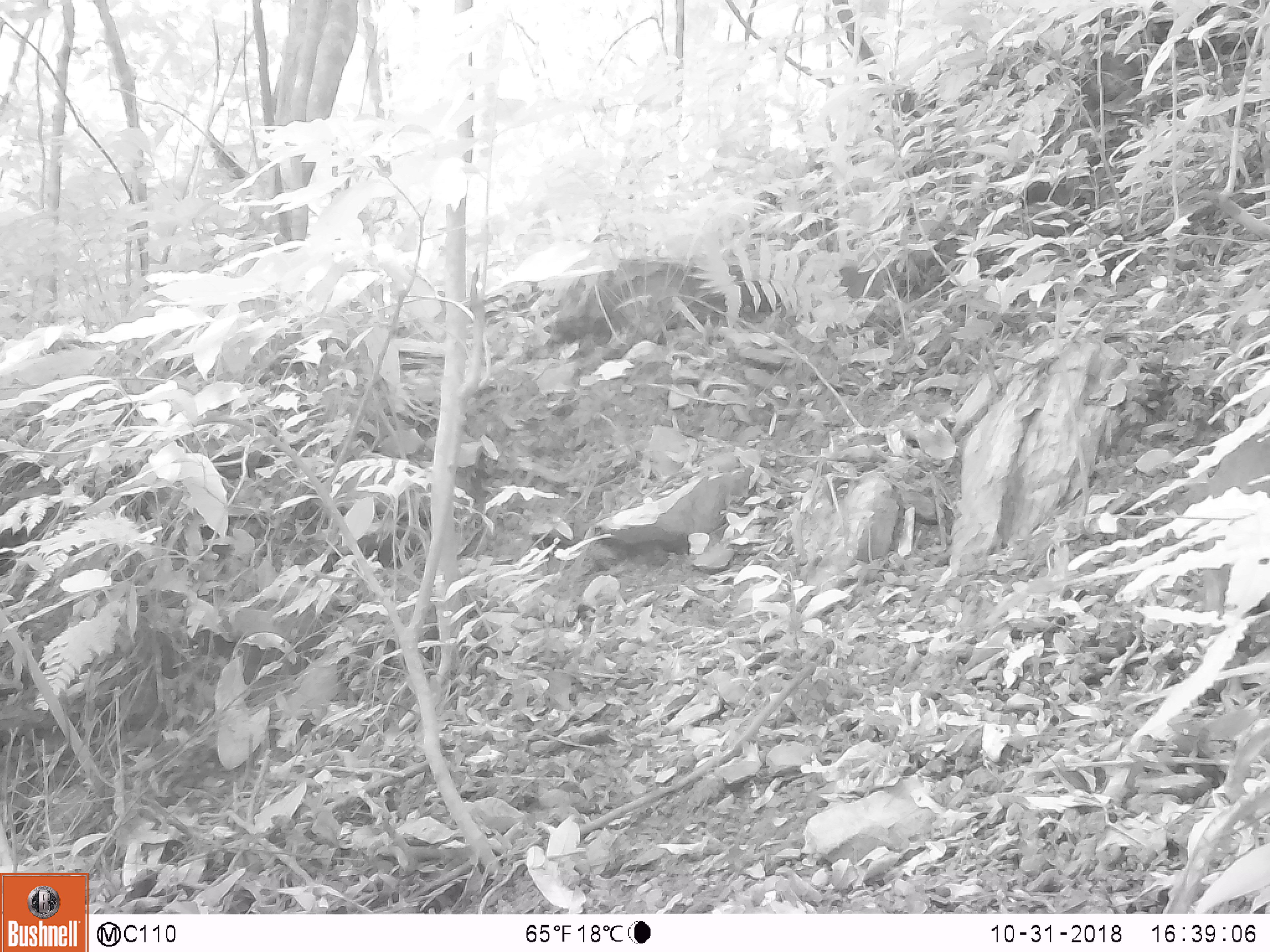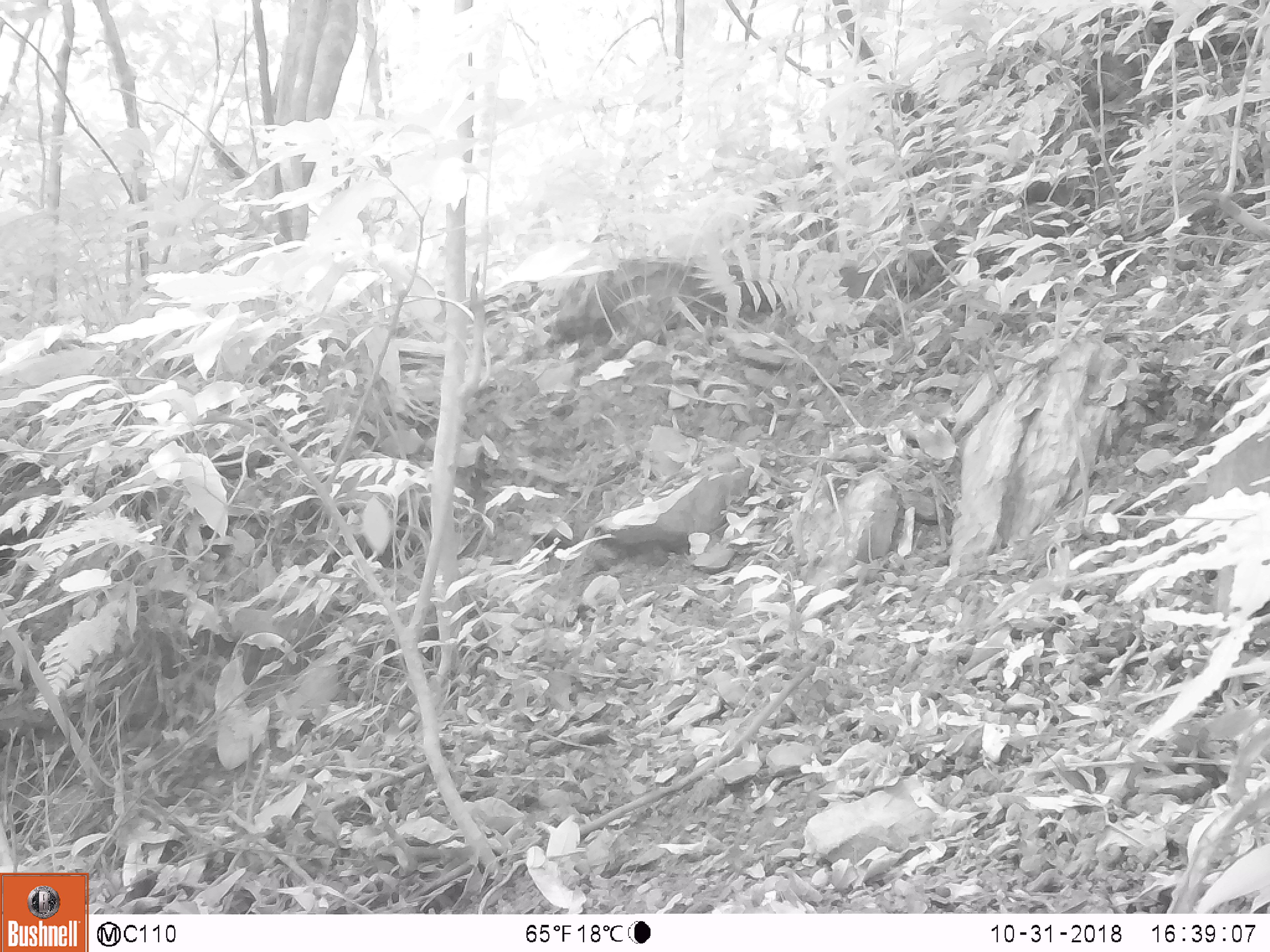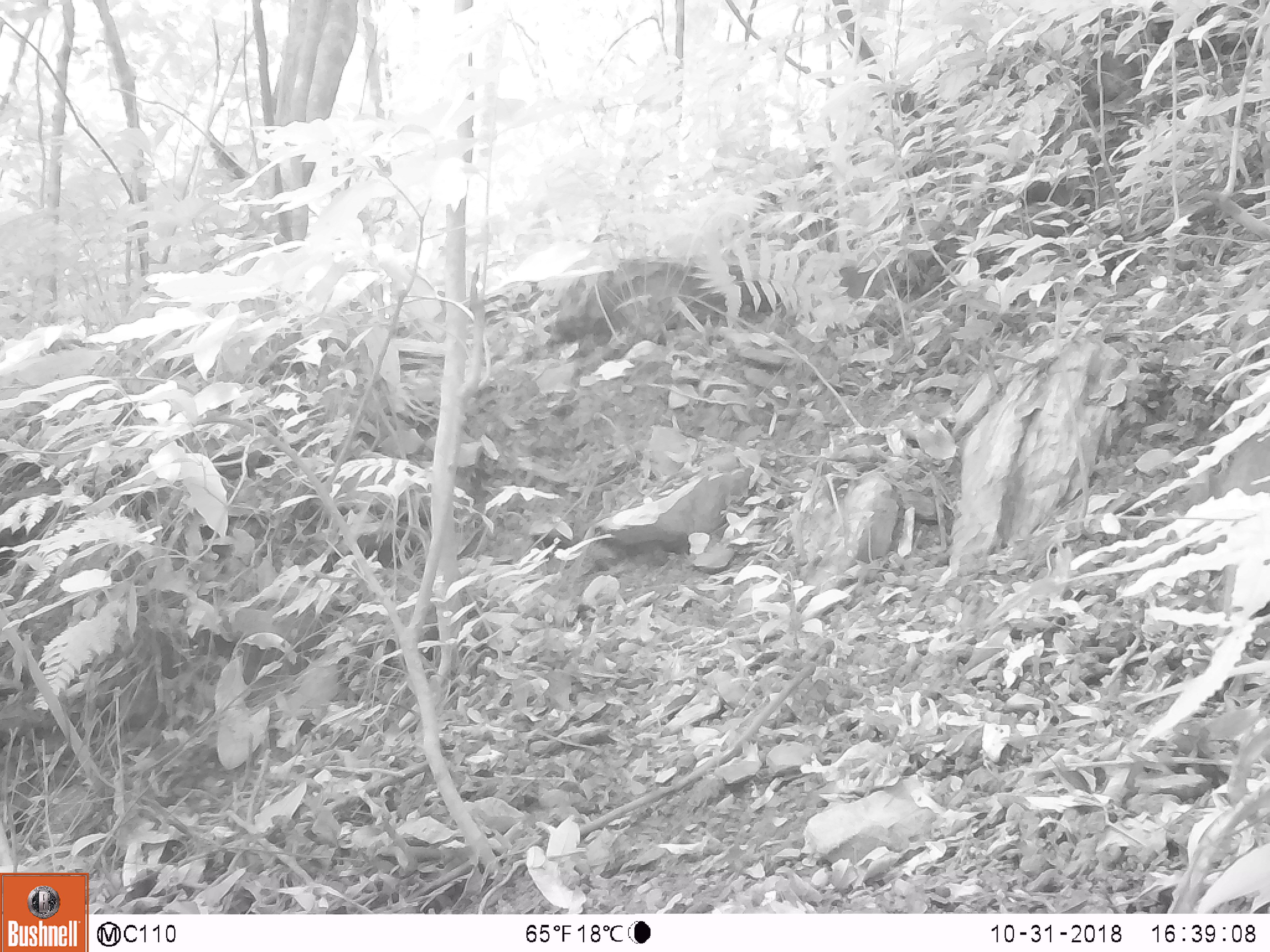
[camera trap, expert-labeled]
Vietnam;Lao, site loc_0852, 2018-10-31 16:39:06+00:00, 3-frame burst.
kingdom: Animalia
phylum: Chordata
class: Mammalia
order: Artiodactyla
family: Suidae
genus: Sus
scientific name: Sus scrofa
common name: eurasian wild pig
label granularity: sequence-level